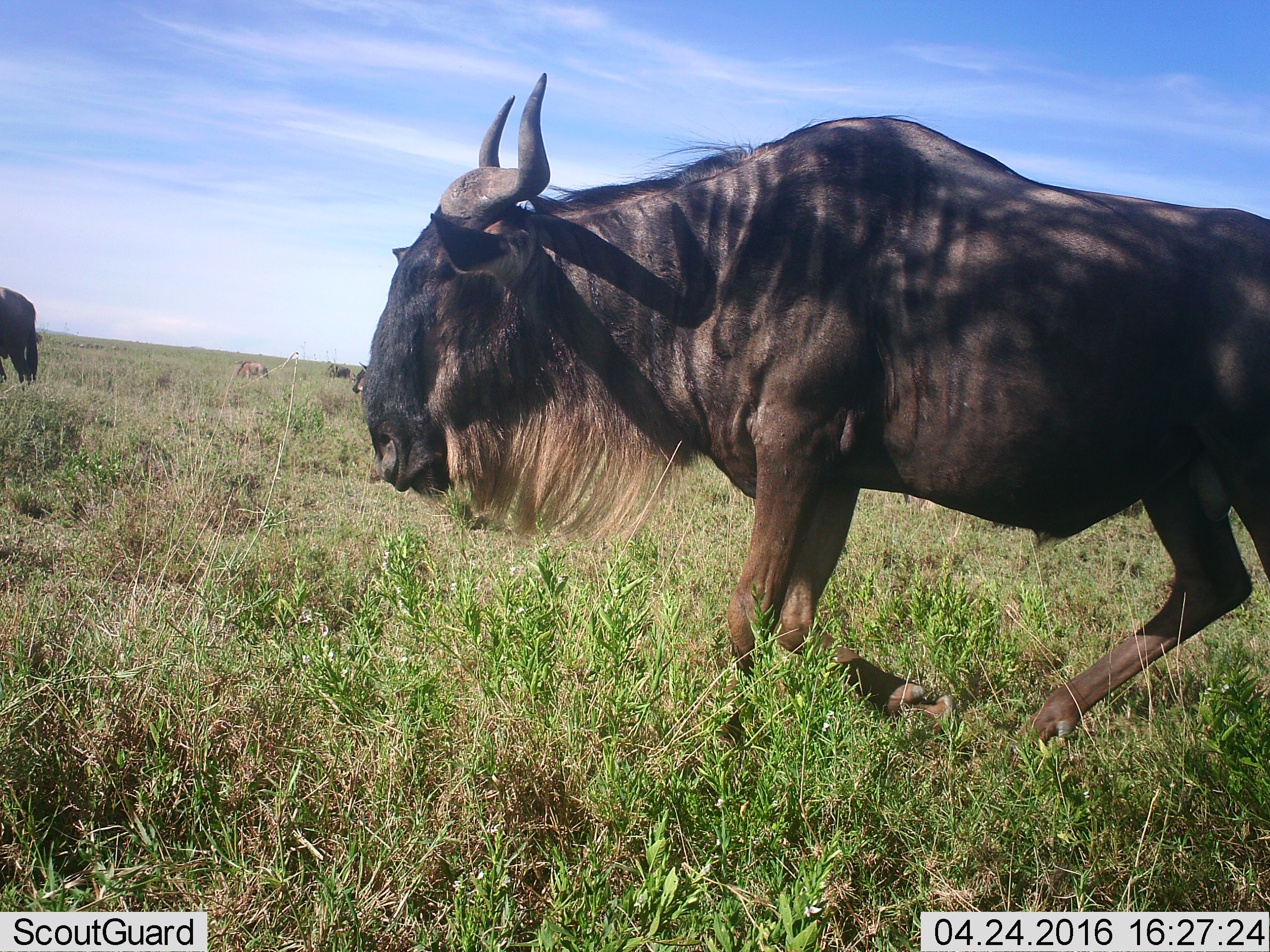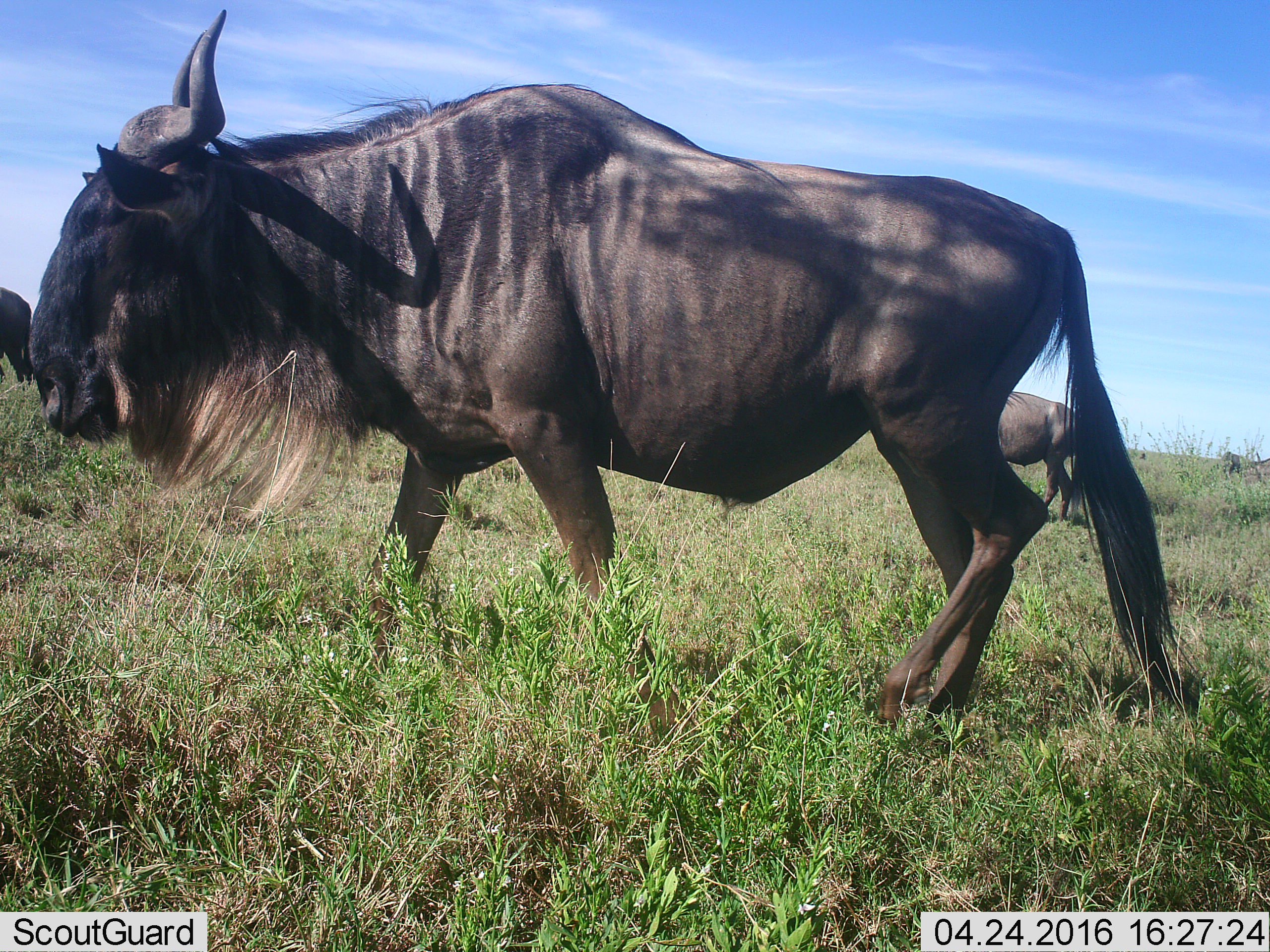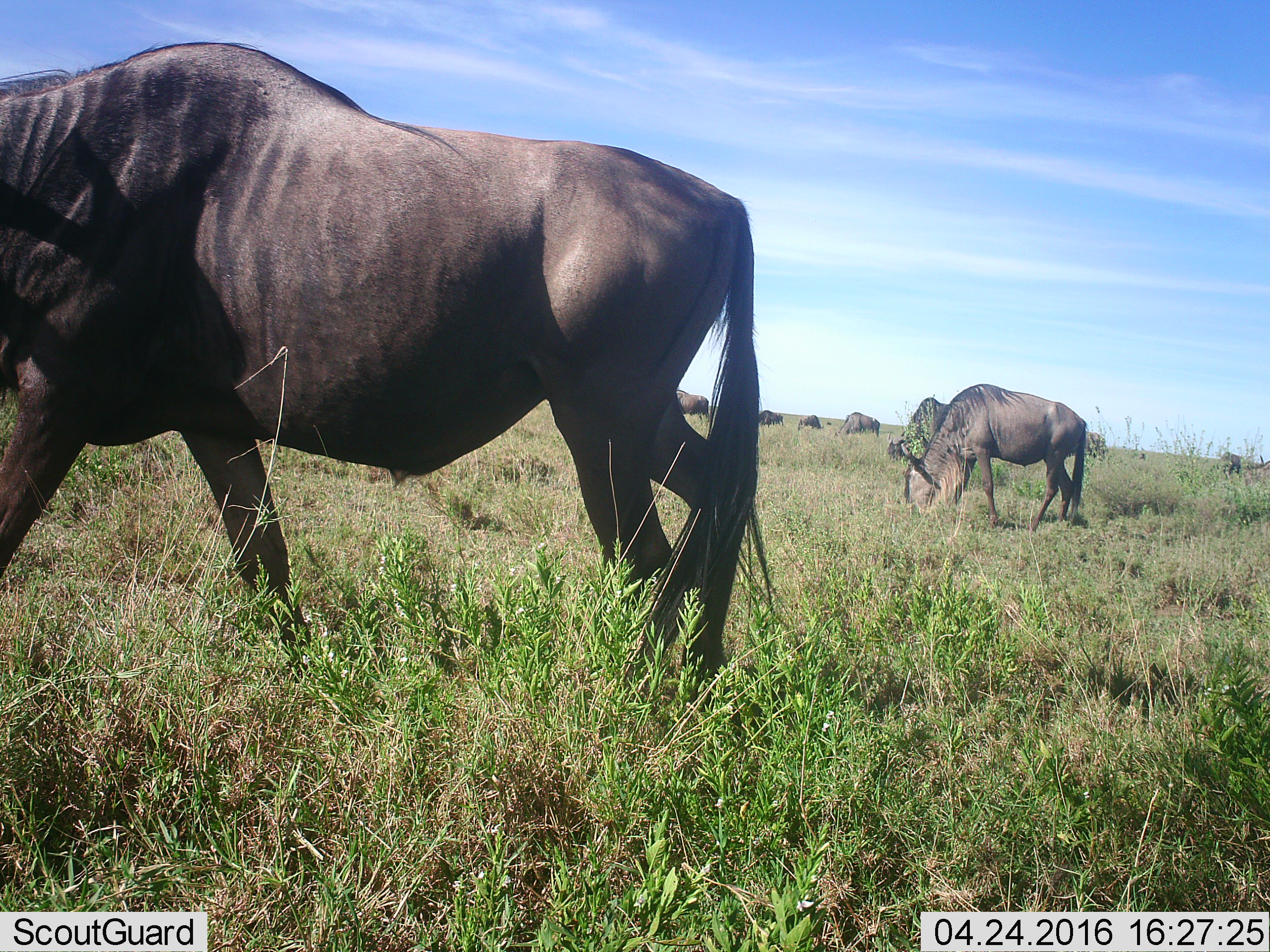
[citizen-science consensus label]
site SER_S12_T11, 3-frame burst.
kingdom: Animalia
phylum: Chordata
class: Mammalia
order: Artiodactyla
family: Bovidae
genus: Connochaetes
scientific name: Connochaetes taurinus taurinus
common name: blue wildebeest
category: wildebeestblue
Wildebeestblue (blue wildebeest) (Connochaetes taurinus taurinus), count 5. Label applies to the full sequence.